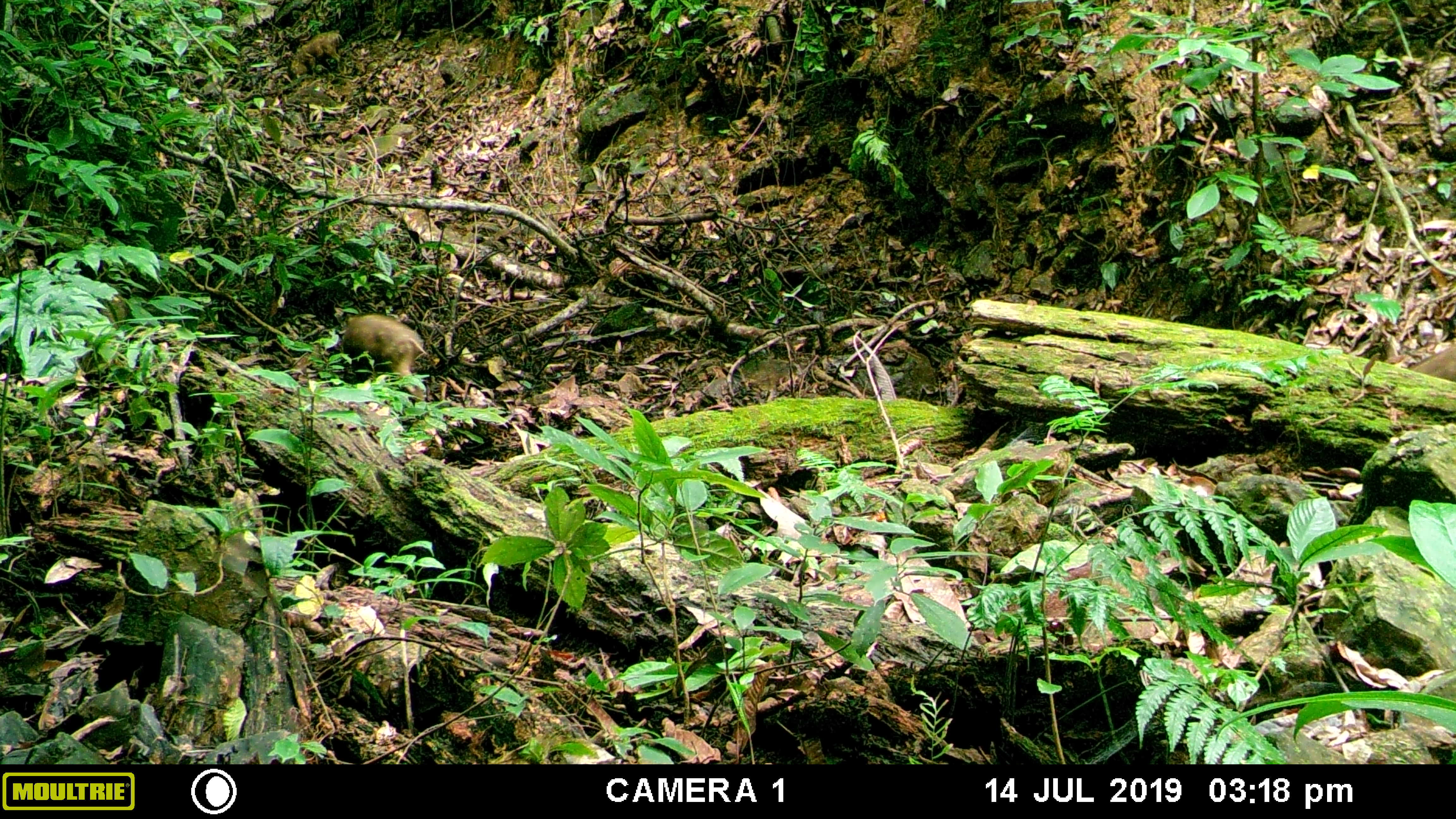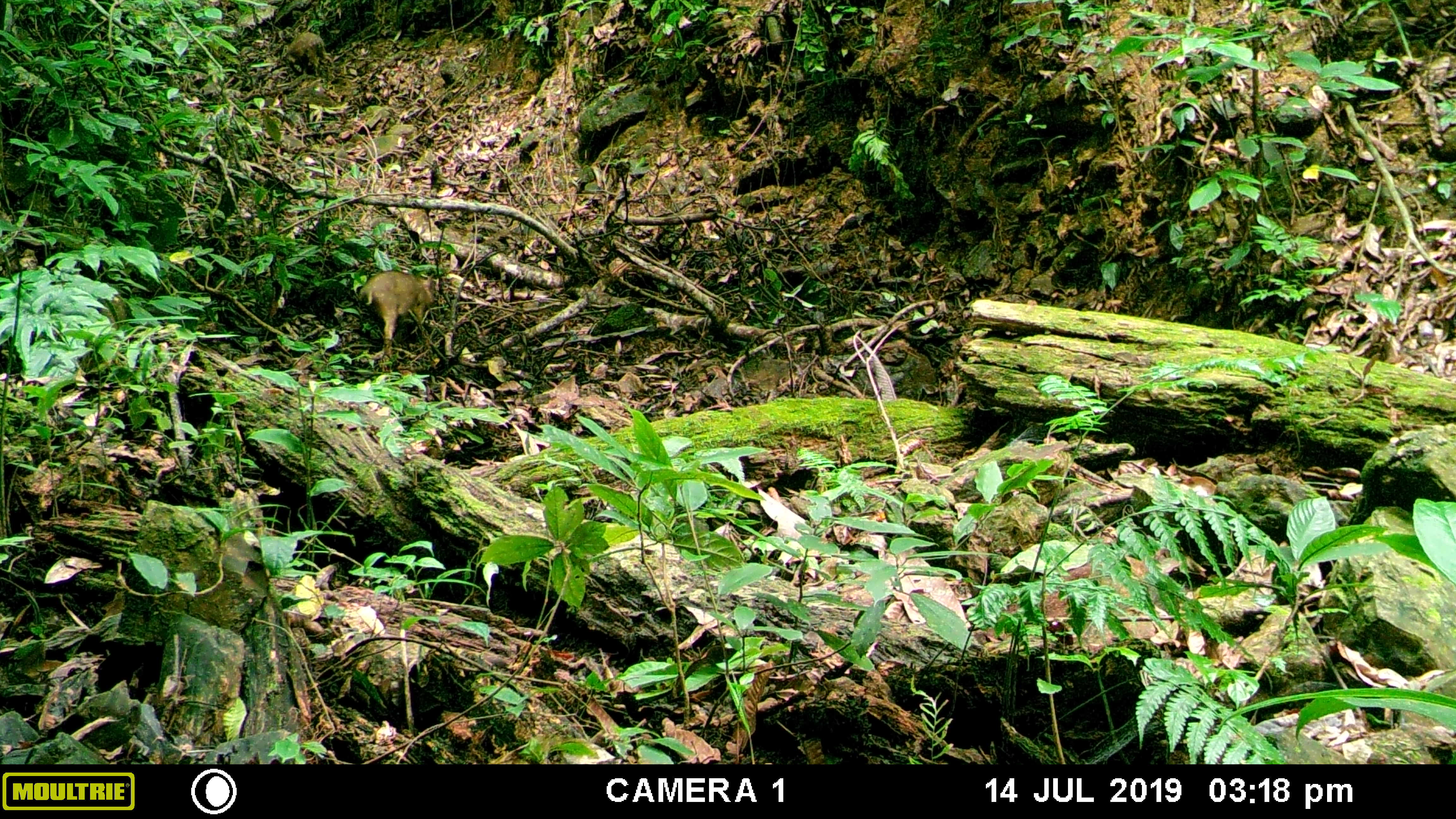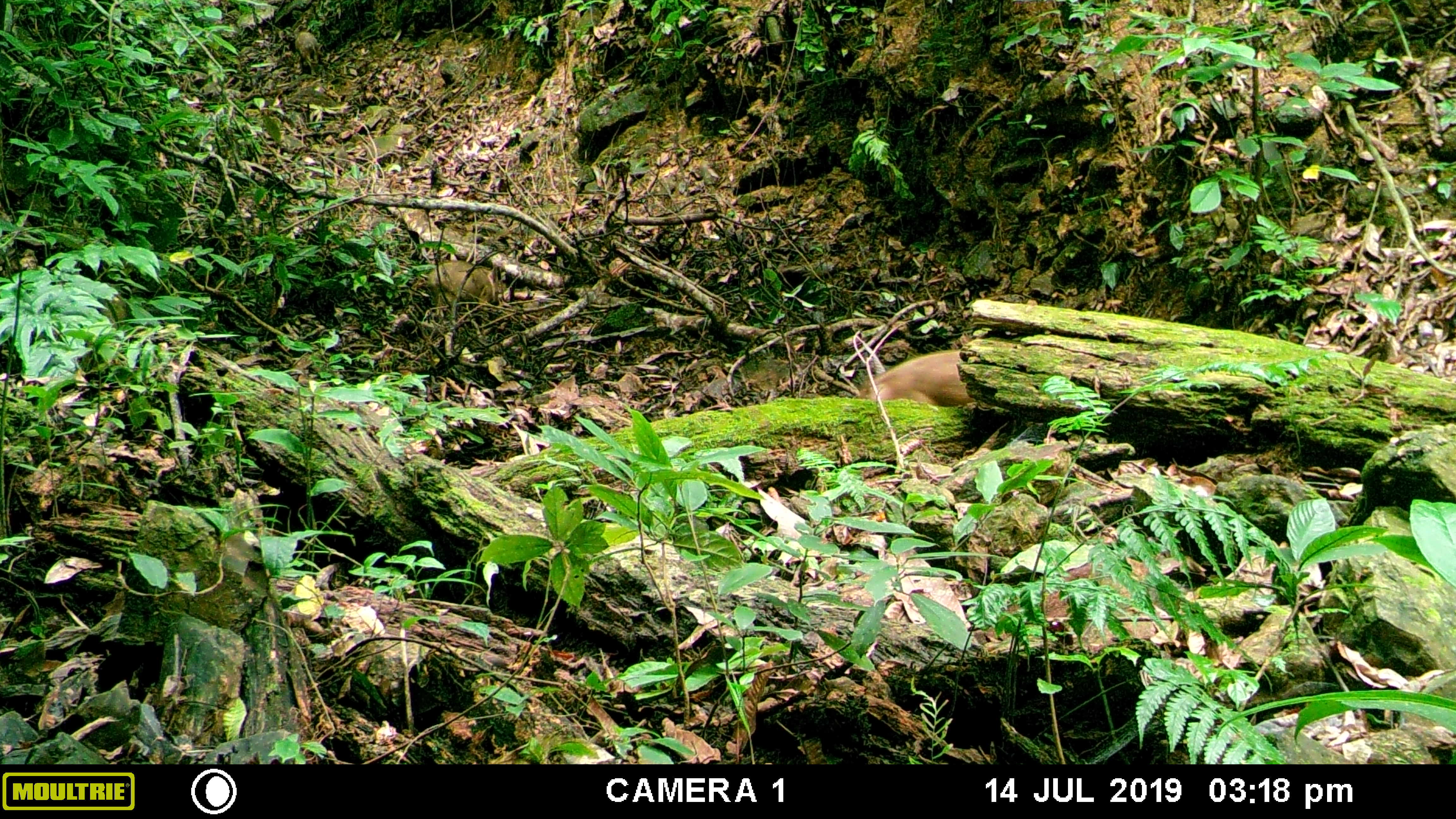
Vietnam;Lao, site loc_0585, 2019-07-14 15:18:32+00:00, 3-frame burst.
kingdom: Animalia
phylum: Chordata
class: Mammalia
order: Artiodactyla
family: Suidae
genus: Sus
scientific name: Sus scrofa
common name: eurasian wild pig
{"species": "eurasian wild pig (Sus scrofa)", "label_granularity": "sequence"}